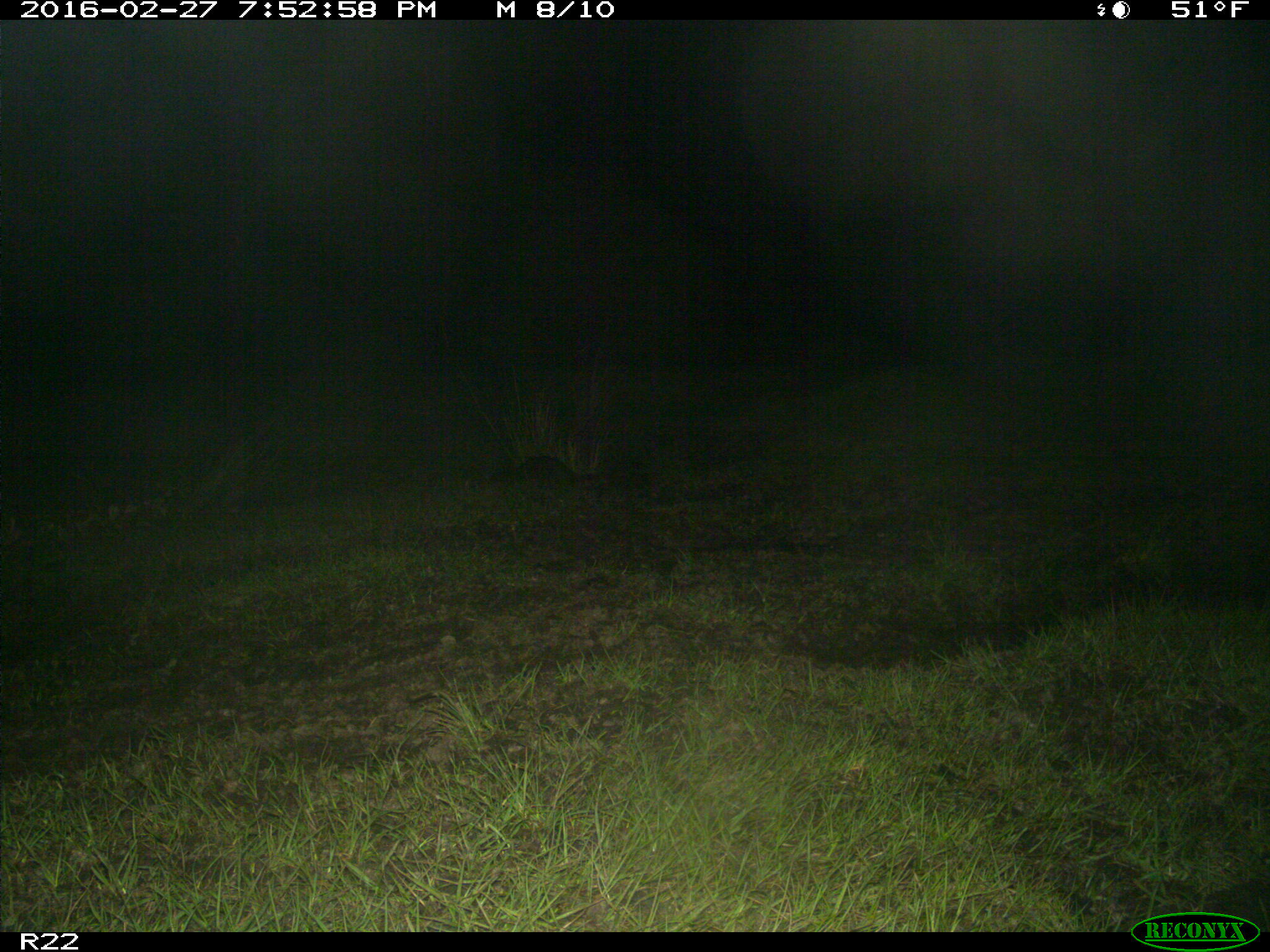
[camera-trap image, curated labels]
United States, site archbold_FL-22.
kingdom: Animalia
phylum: Chordata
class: Mammalia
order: Carnivora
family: Procyonidae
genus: Procyon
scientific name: Procyon lotor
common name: common raccoon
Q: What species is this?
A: Procyon lotor (common raccoon).